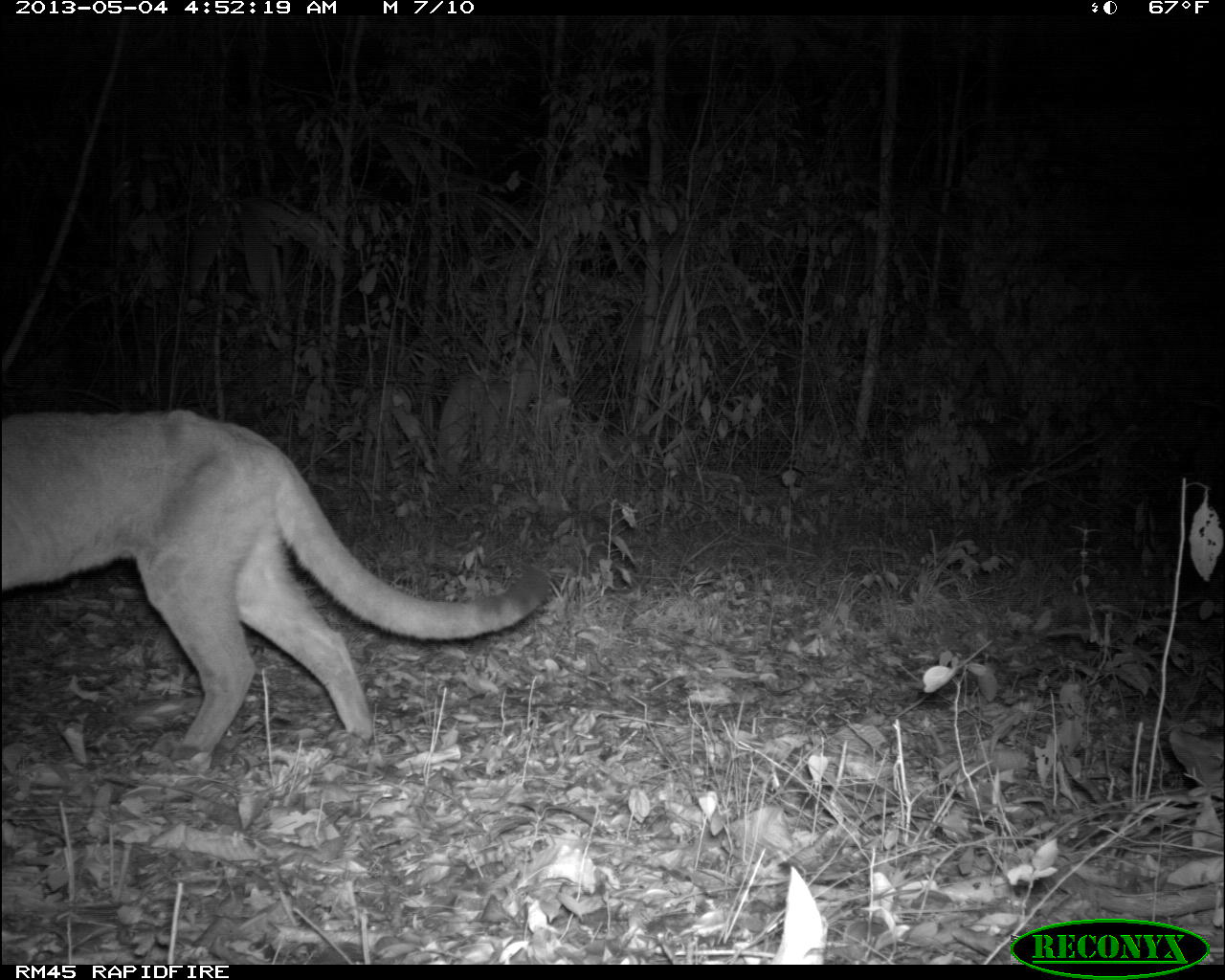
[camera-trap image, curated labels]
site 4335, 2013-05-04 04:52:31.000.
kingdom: Animalia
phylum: Chordata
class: Mammalia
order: Carnivora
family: Felidae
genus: Puma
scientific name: Puma concolor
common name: mountain lion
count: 2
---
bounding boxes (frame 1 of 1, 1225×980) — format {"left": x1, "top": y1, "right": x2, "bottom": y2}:
puma concolor: {"left": 0, "top": 404, "right": 551, "bottom": 770}